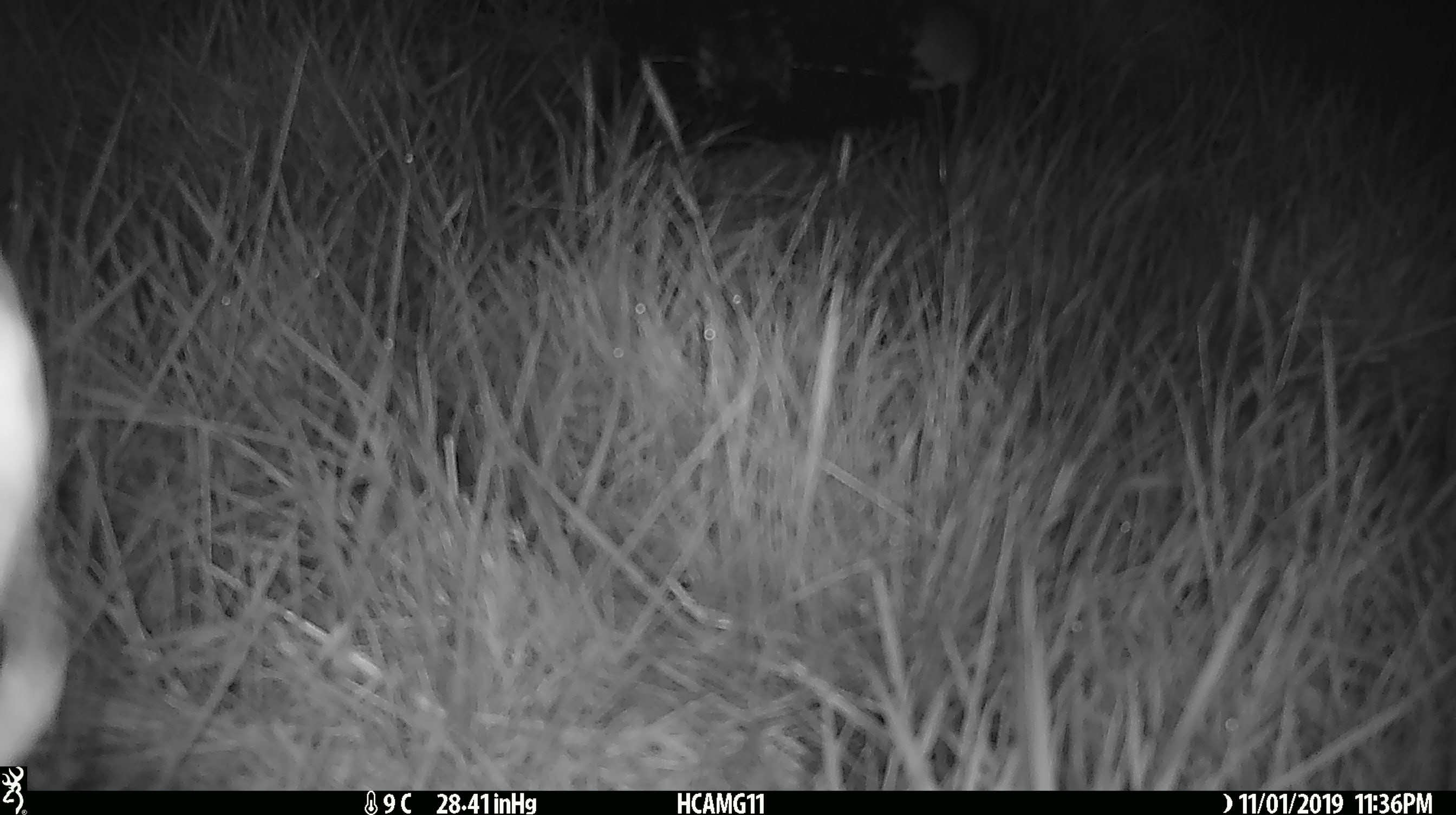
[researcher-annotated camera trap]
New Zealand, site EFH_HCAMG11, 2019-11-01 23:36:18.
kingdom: Animalia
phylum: Chordata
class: Mammalia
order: Rodentia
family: Muridae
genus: Mus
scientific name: Mus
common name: mouse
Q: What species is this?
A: Mouse (Mus).